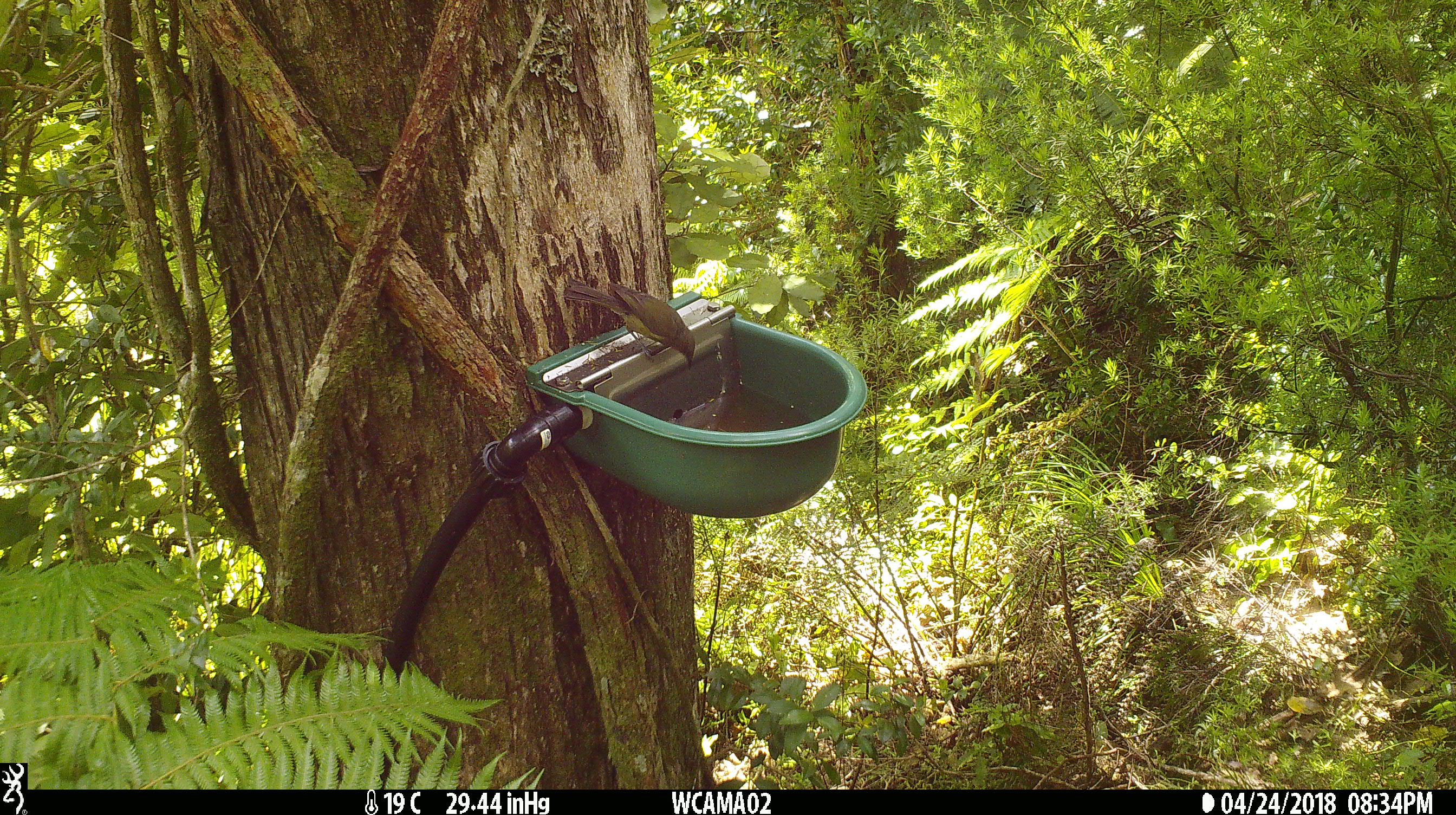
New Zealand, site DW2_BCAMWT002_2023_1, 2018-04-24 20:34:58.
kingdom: Animalia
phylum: Chordata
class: Aves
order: Passeriformes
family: Meliphagidae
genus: Anthornis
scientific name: Anthornis melanura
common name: new zealand bellbird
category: bellbird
Bellbird (new zealand bellbird) (Anthornis melanura).